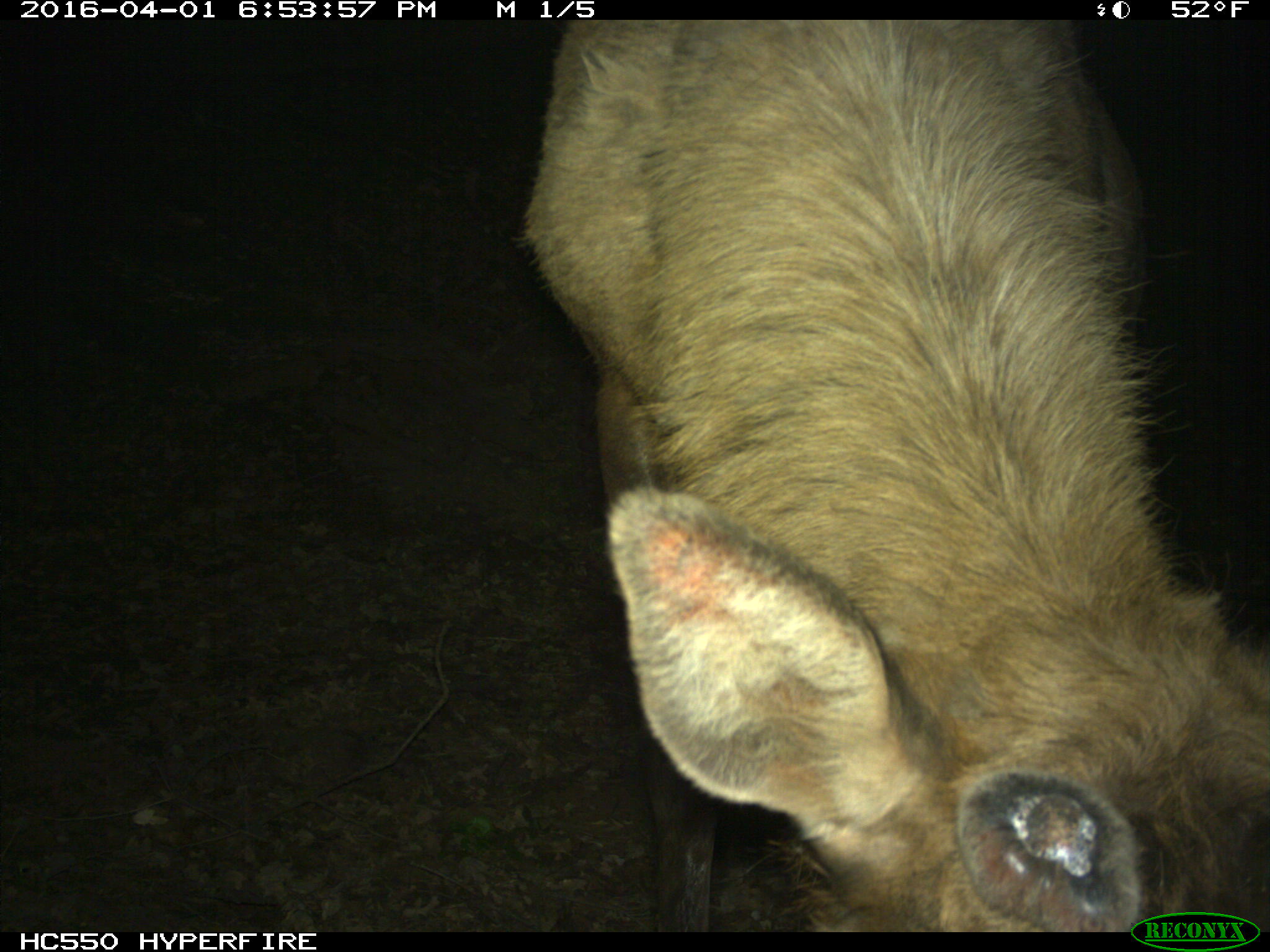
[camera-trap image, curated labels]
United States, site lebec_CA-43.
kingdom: Animalia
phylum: Chordata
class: Mammalia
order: Artiodactyla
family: Cervidae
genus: Cervus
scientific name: Cervus canadensis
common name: elk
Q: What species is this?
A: Cervus canadensis (elk).